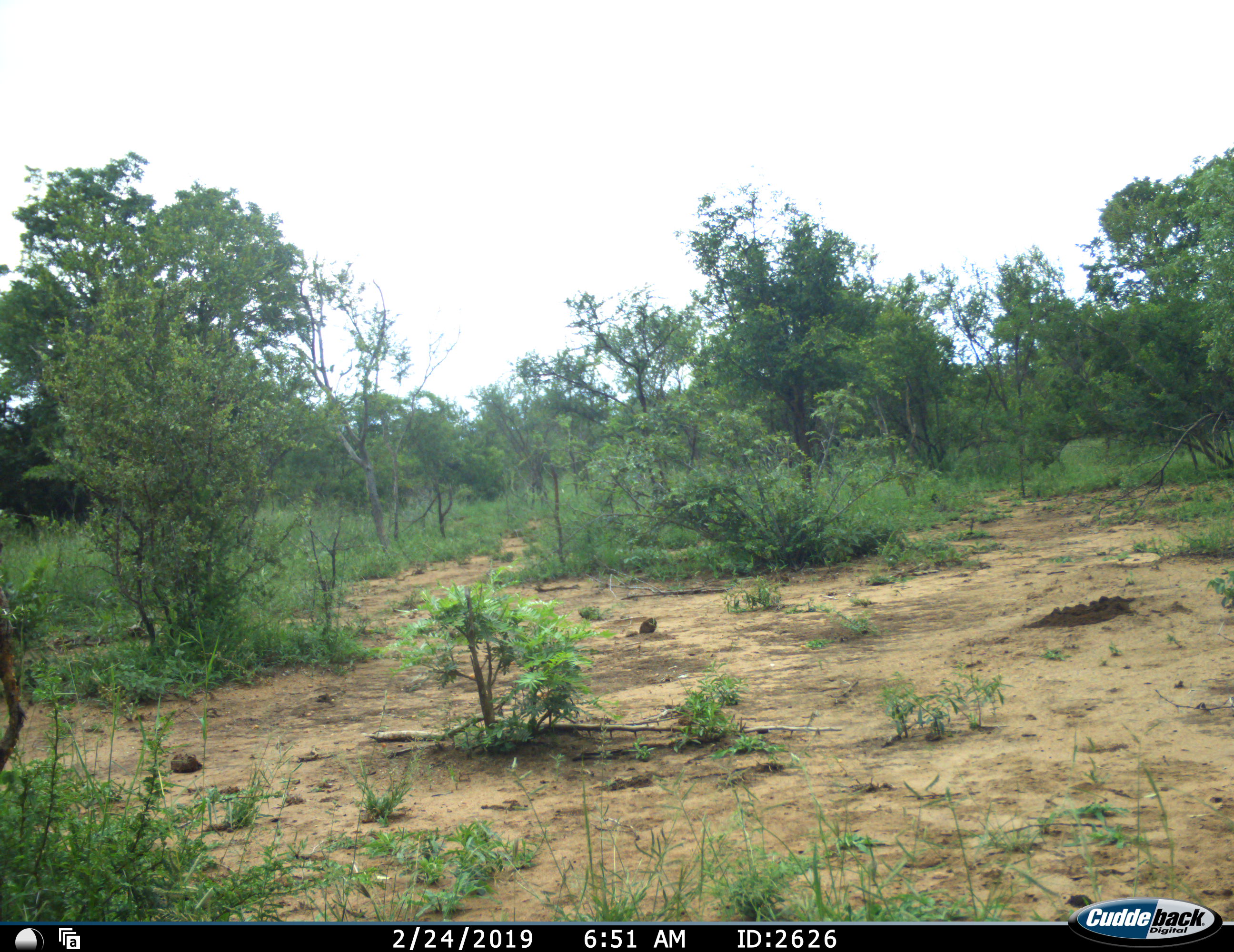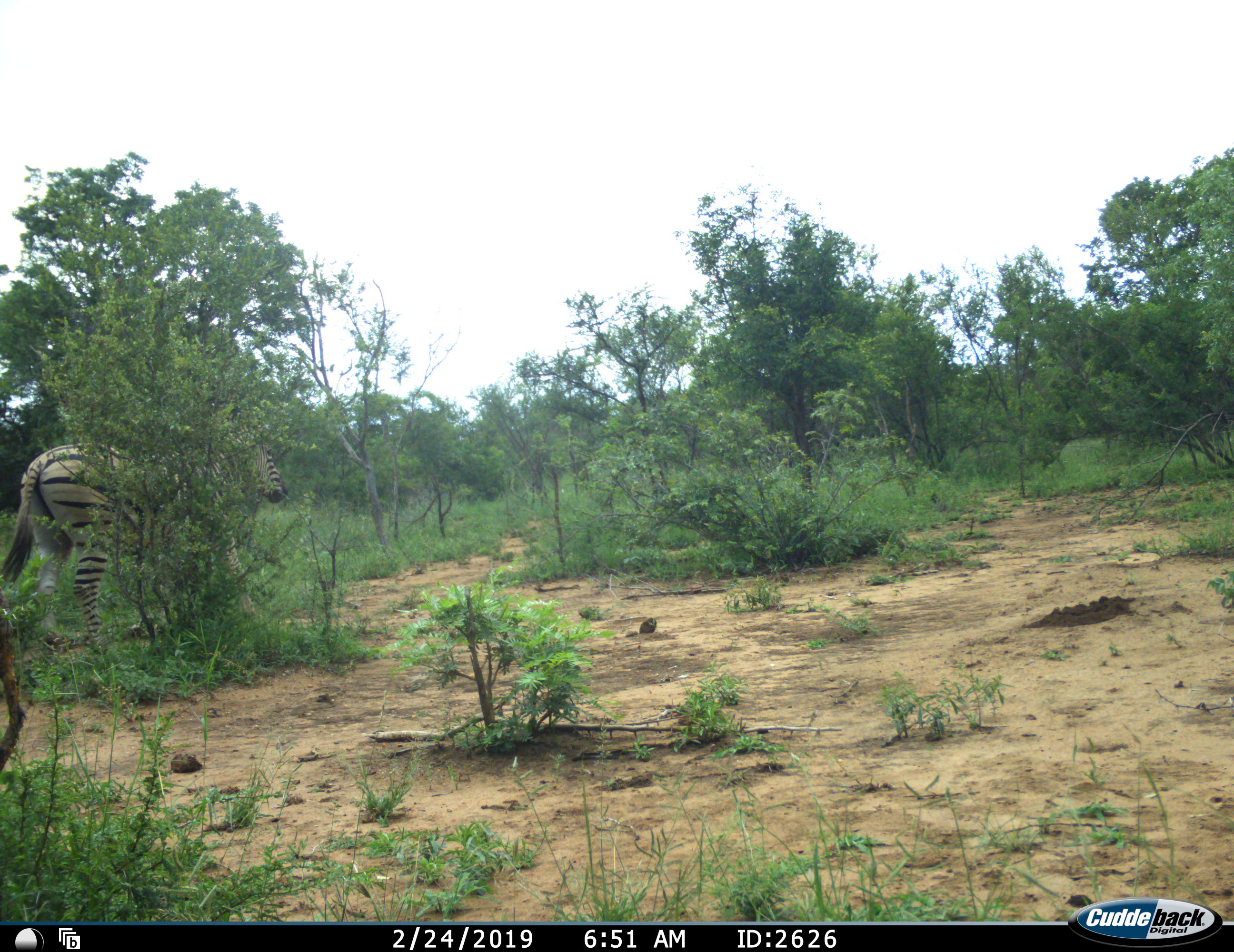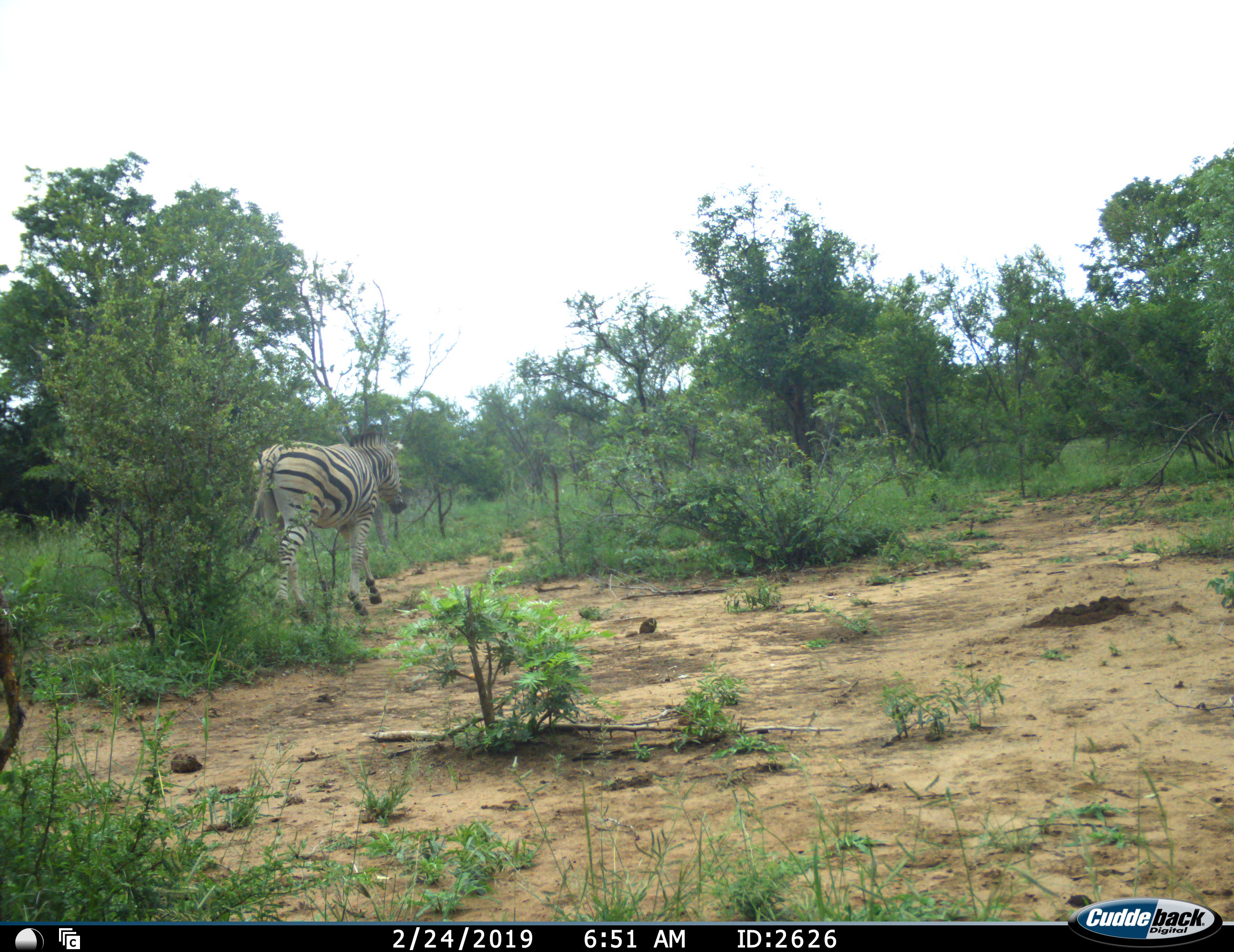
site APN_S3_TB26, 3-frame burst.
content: unidentified animal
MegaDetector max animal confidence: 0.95